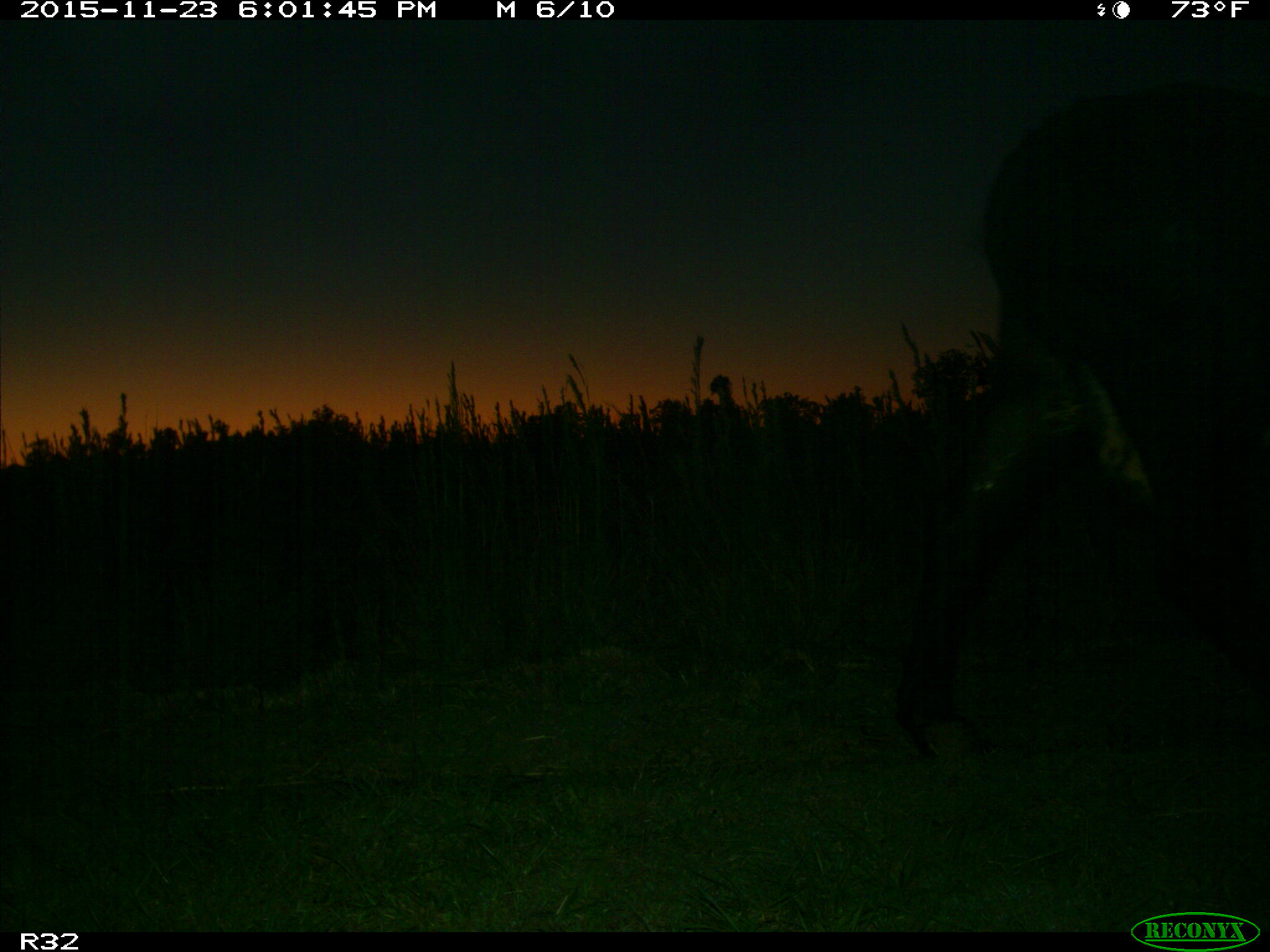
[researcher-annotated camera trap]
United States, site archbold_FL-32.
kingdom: Animalia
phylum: Chordata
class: Mammalia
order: Artiodactyla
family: Bovidae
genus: Bos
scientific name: Bos taurus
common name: domestic cow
Bos taurus (domestic cow).